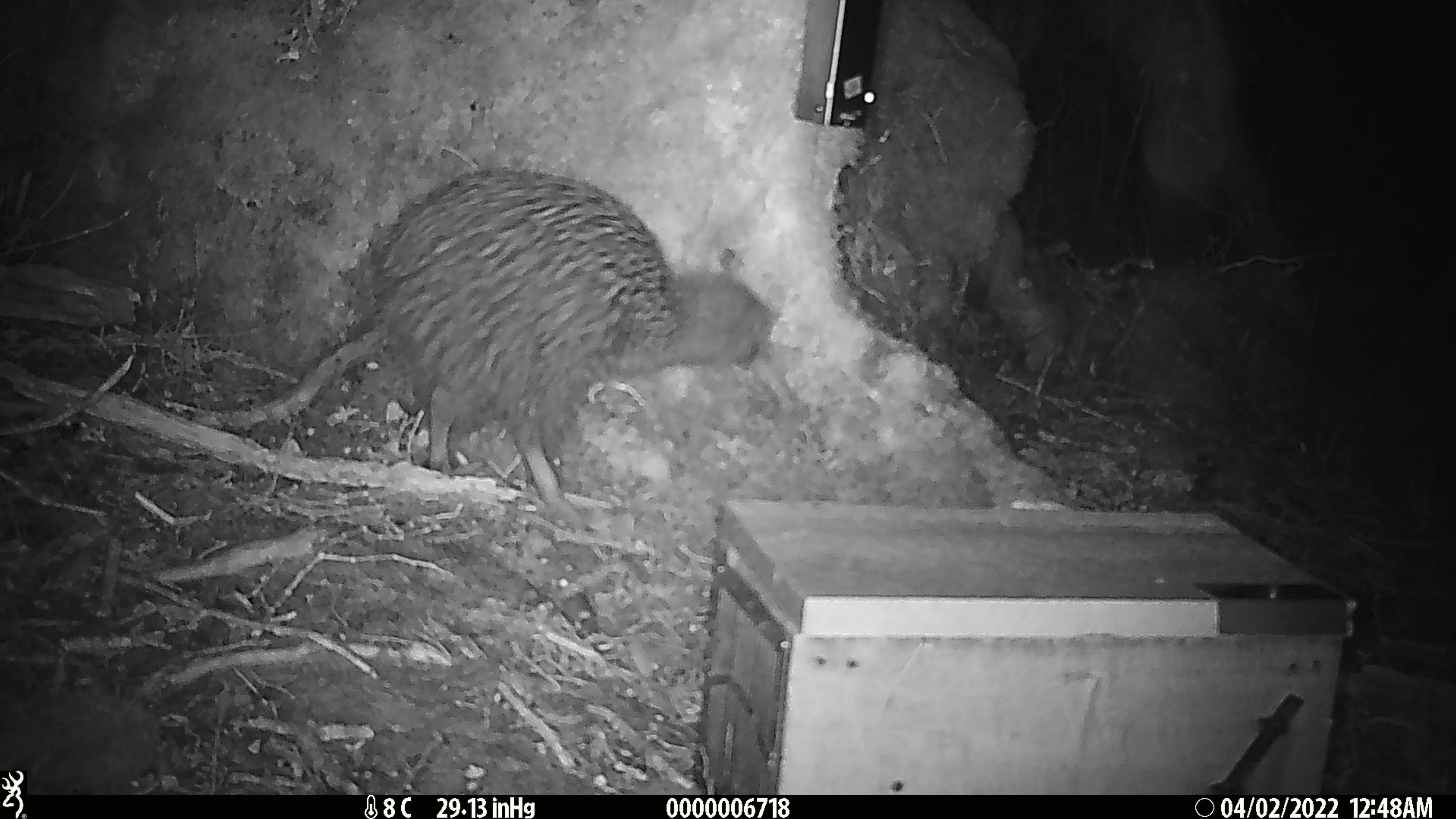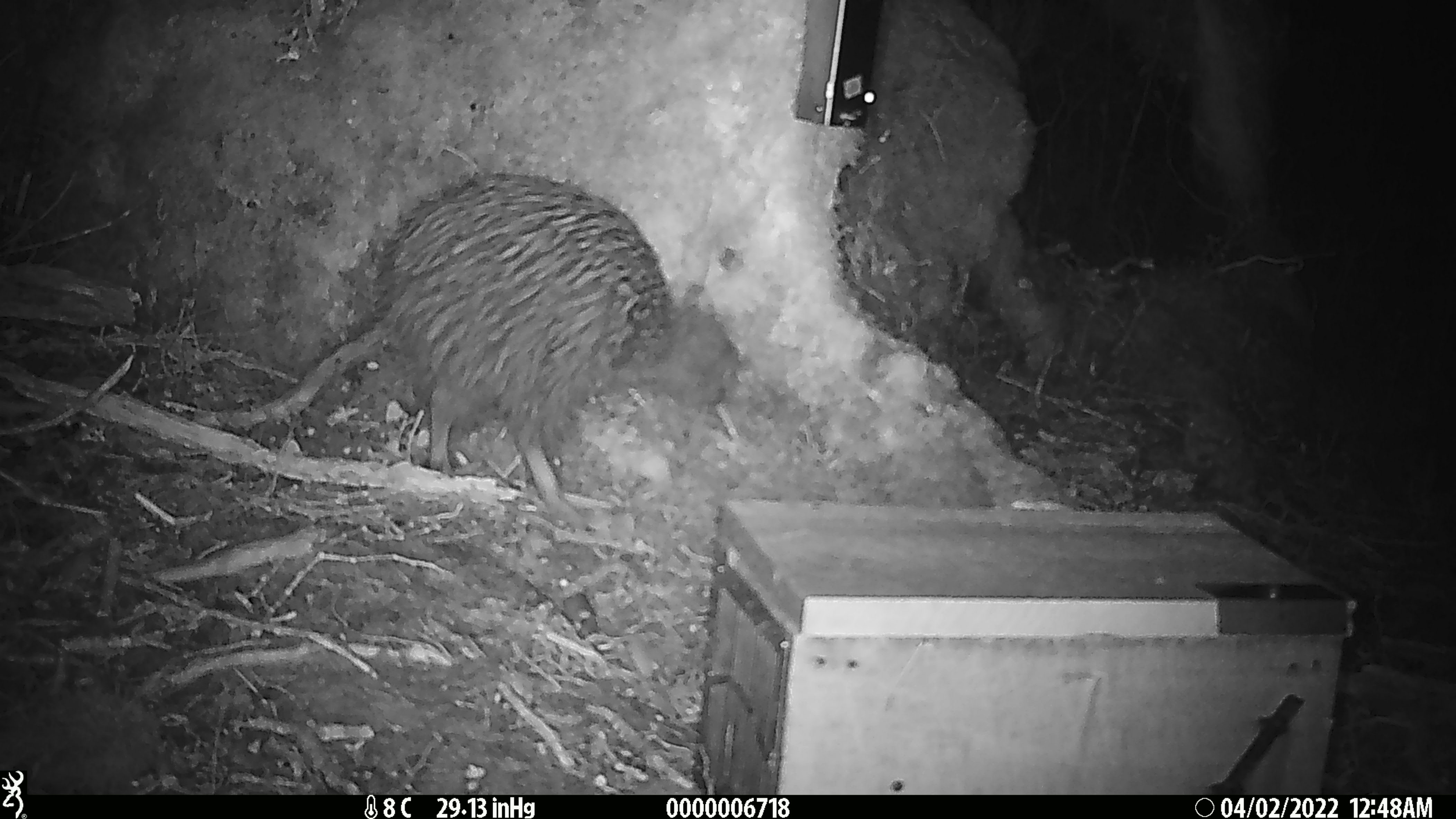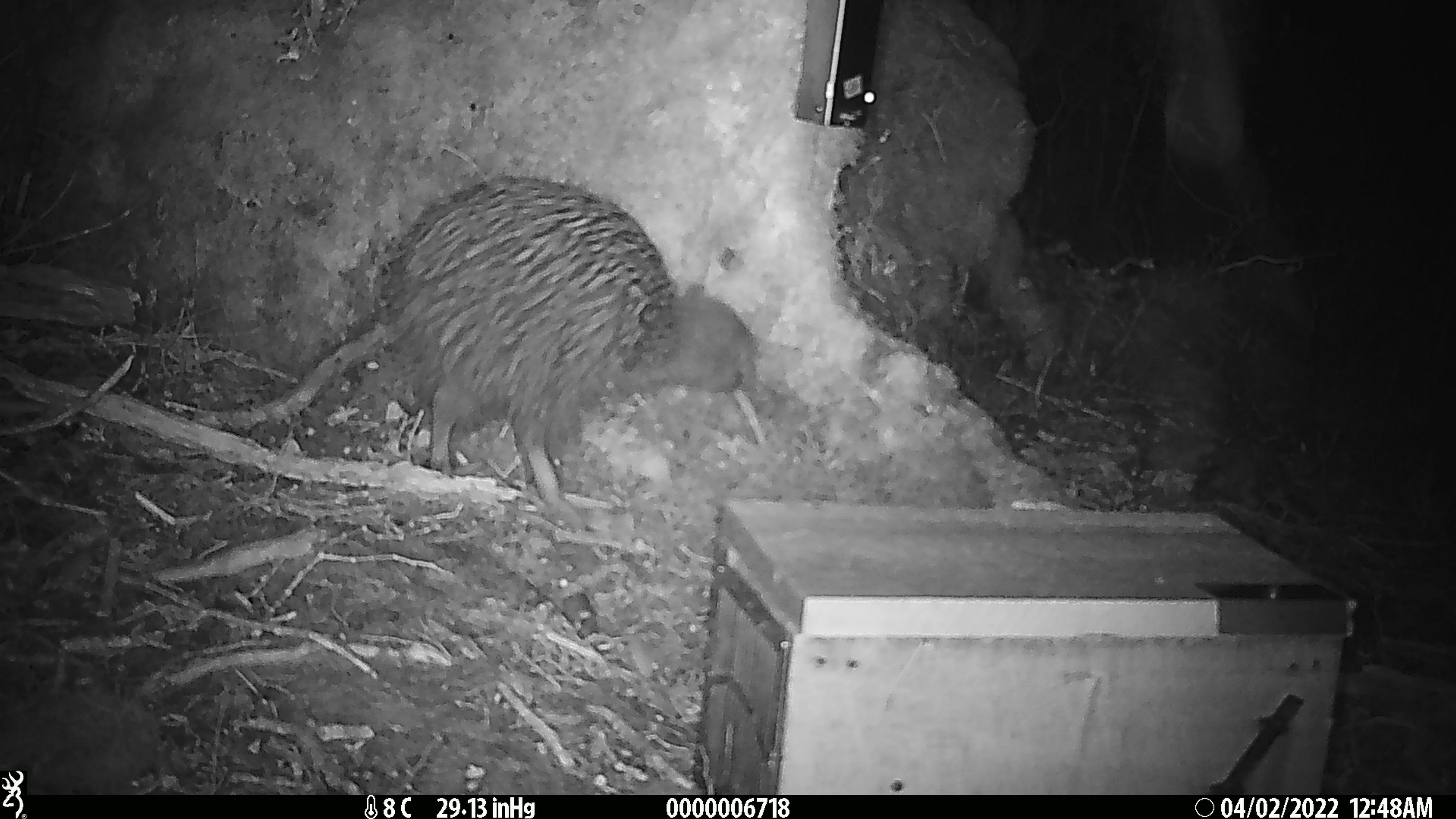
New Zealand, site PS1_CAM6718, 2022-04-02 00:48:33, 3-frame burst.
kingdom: Animalia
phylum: Chordata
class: Aves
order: Apterygiformes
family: Apterygidae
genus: Apteryx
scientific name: Apteryx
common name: kiwi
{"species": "kiwi (Apteryx)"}